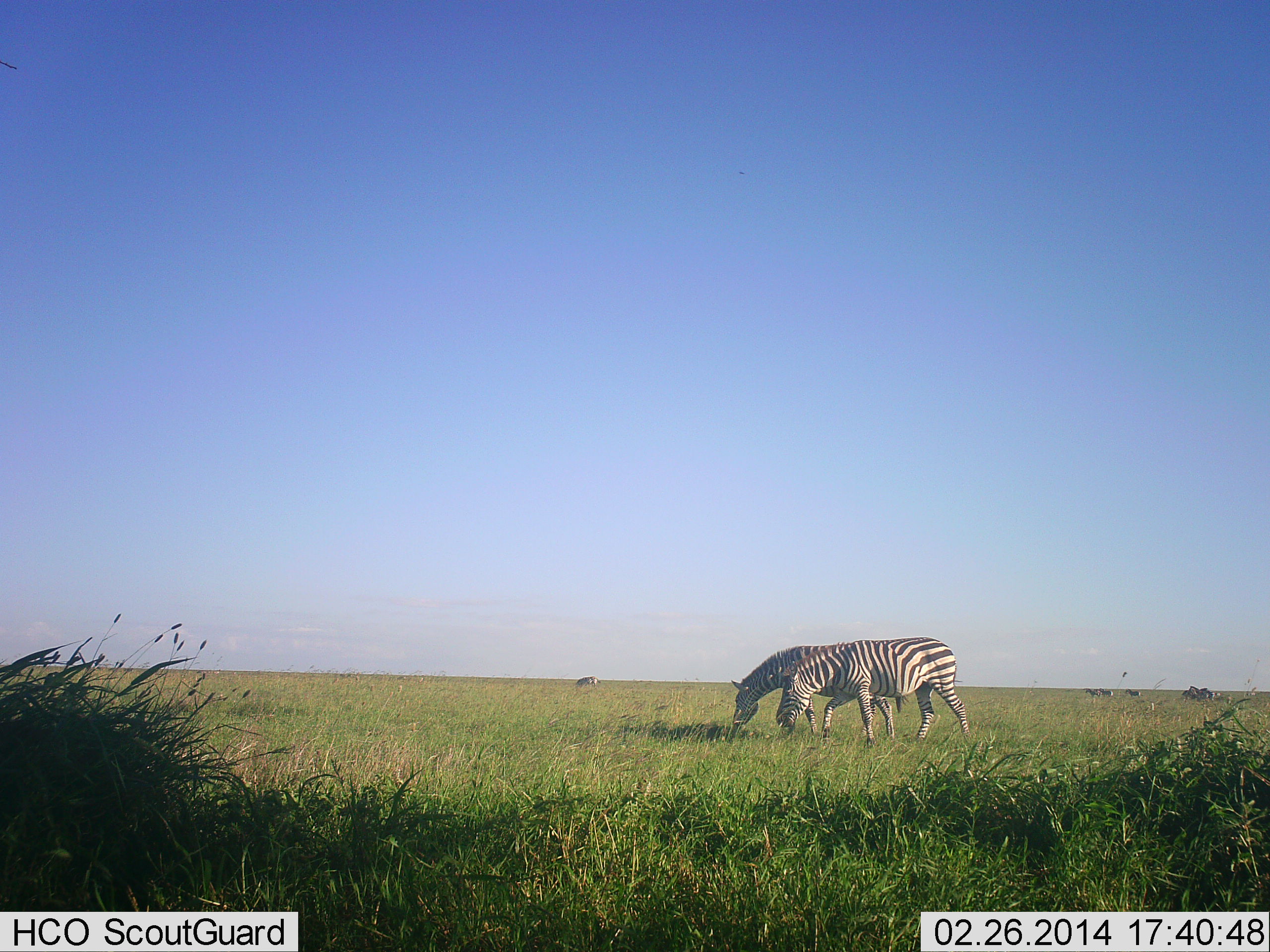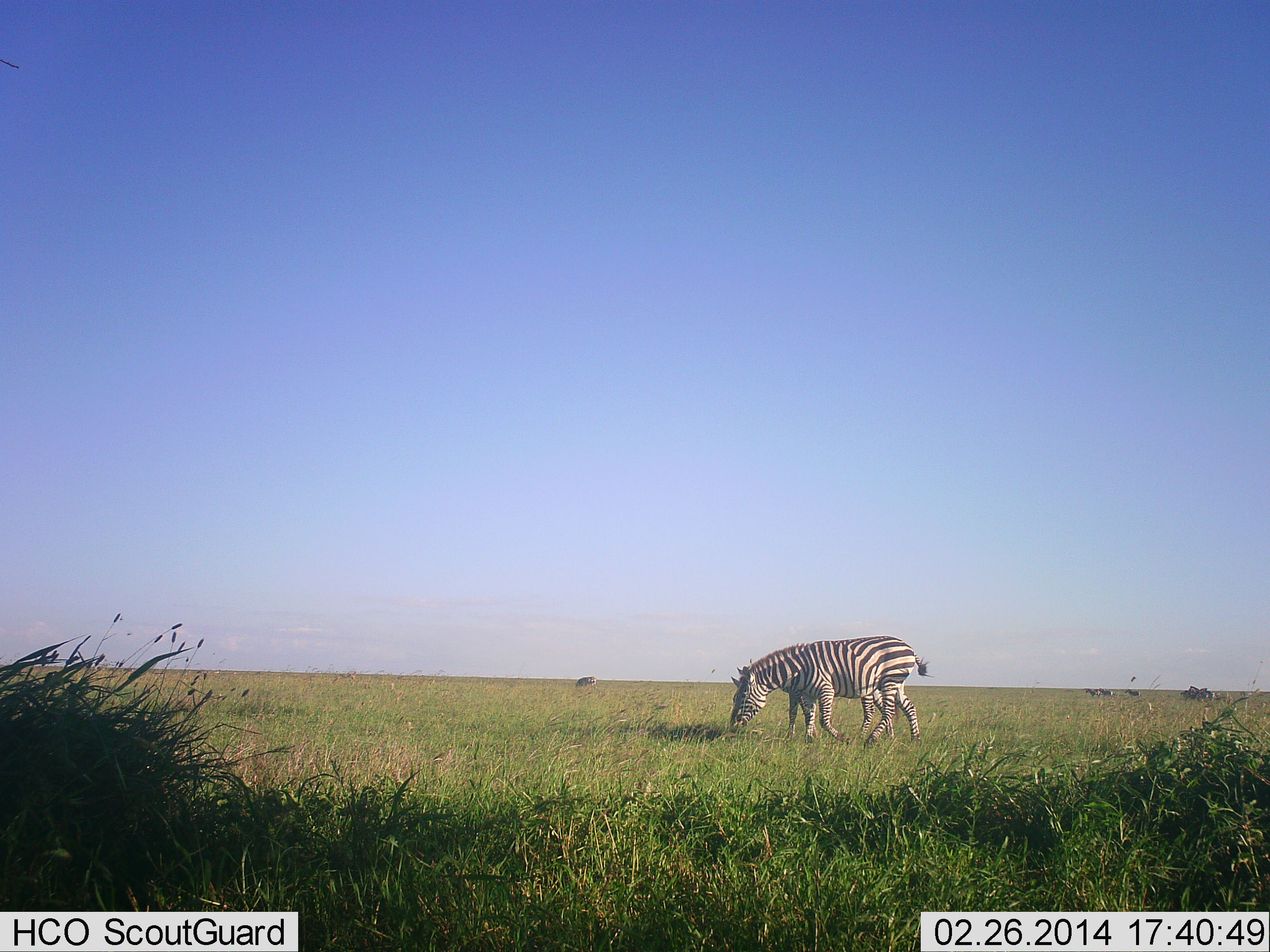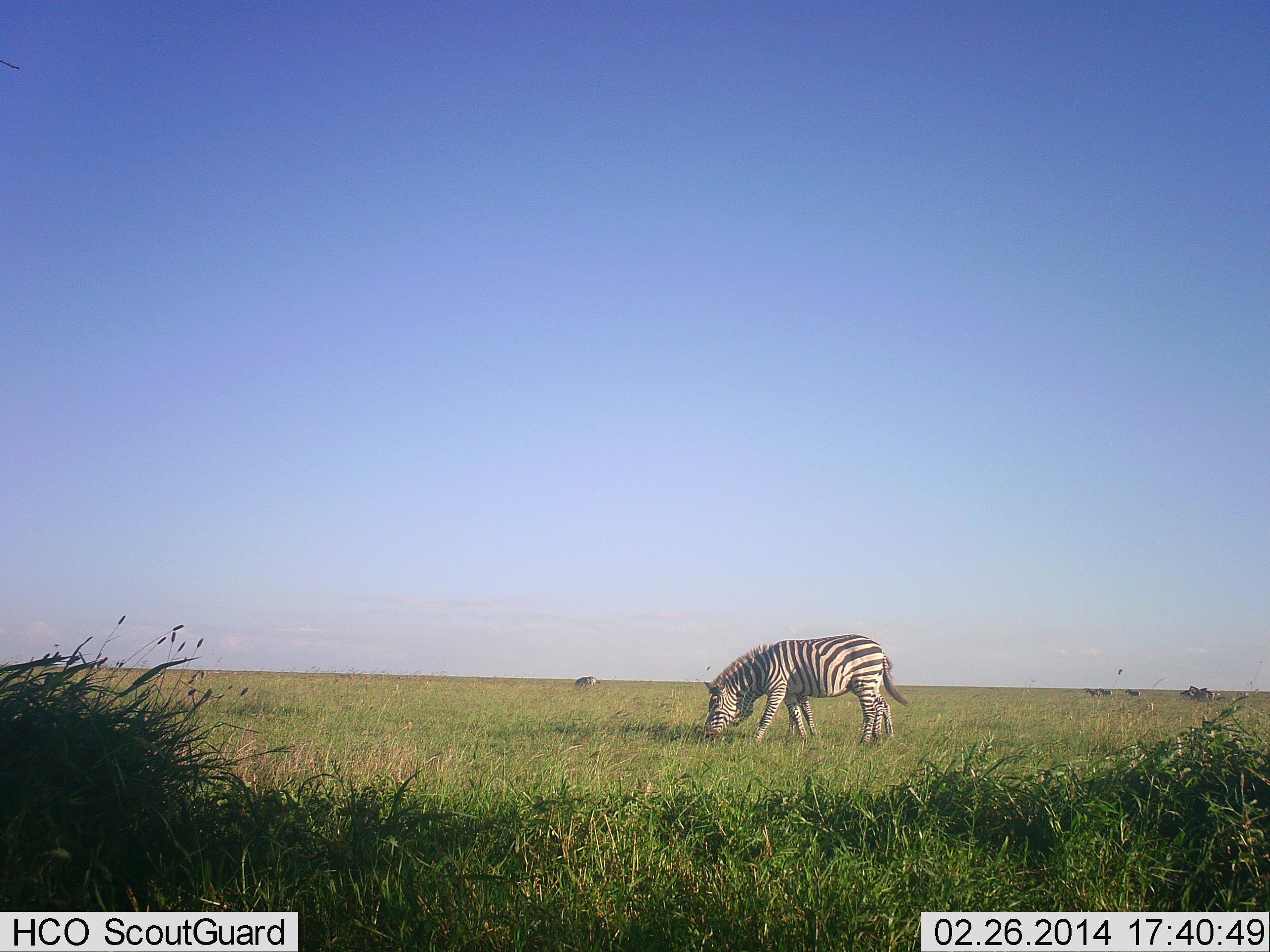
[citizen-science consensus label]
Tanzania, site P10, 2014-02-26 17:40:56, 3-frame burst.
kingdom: Animalia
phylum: Chordata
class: Mammalia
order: Perissodactyla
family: Equidae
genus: Equus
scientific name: Equus quagga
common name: plains zebra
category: zebra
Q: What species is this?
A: Zebra (plains zebra) (Equus quagga).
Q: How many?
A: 2.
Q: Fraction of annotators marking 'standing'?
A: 40%.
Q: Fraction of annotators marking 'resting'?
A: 0%.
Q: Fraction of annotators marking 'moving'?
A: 60%.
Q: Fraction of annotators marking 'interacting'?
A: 10%.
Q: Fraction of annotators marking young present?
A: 0%.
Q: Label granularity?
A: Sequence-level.